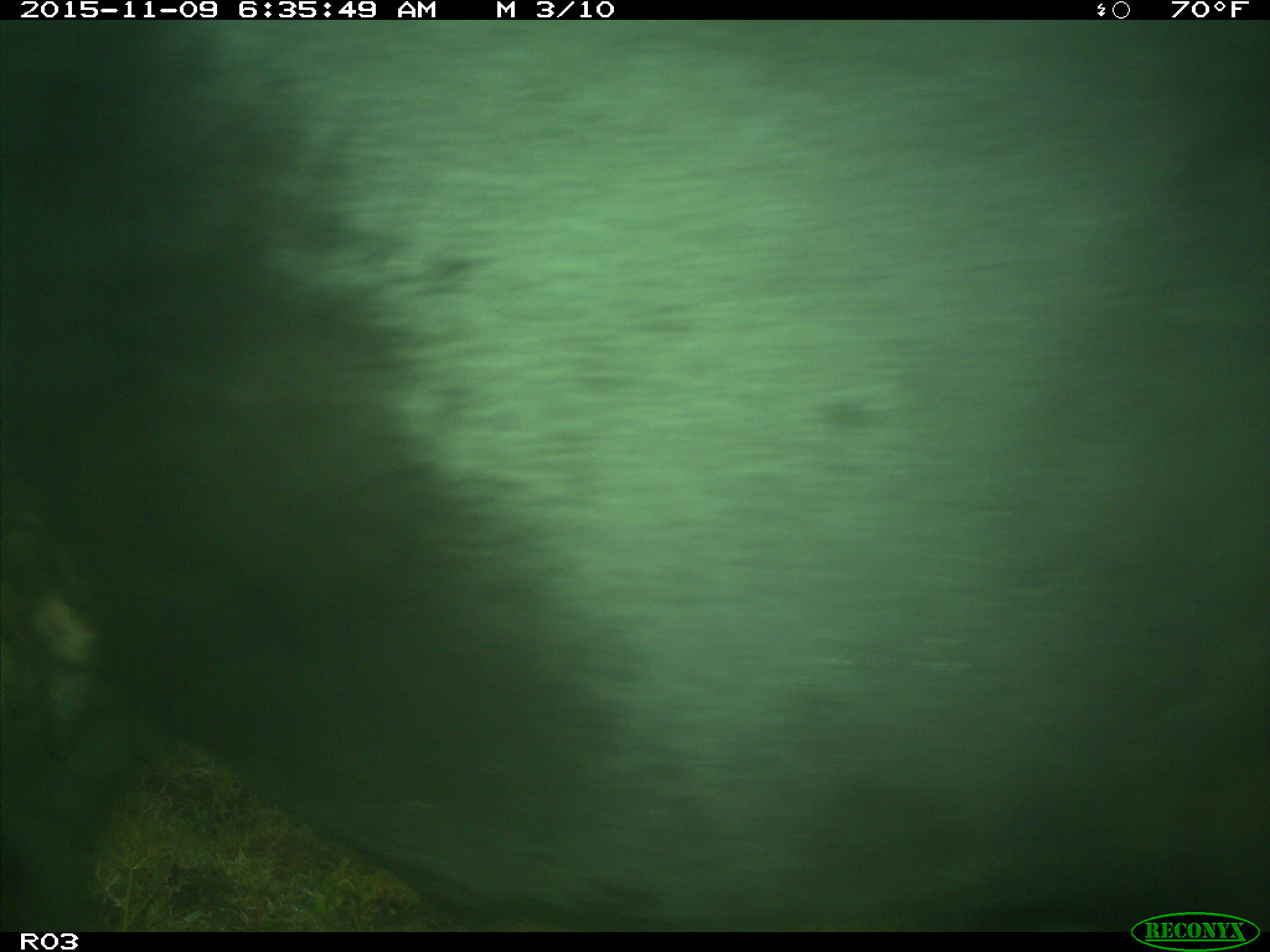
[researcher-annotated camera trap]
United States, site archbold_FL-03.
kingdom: Animalia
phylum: Chordata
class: Mammalia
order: Artiodactyla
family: Bovidae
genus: Bos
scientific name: Bos taurus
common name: domestic cow